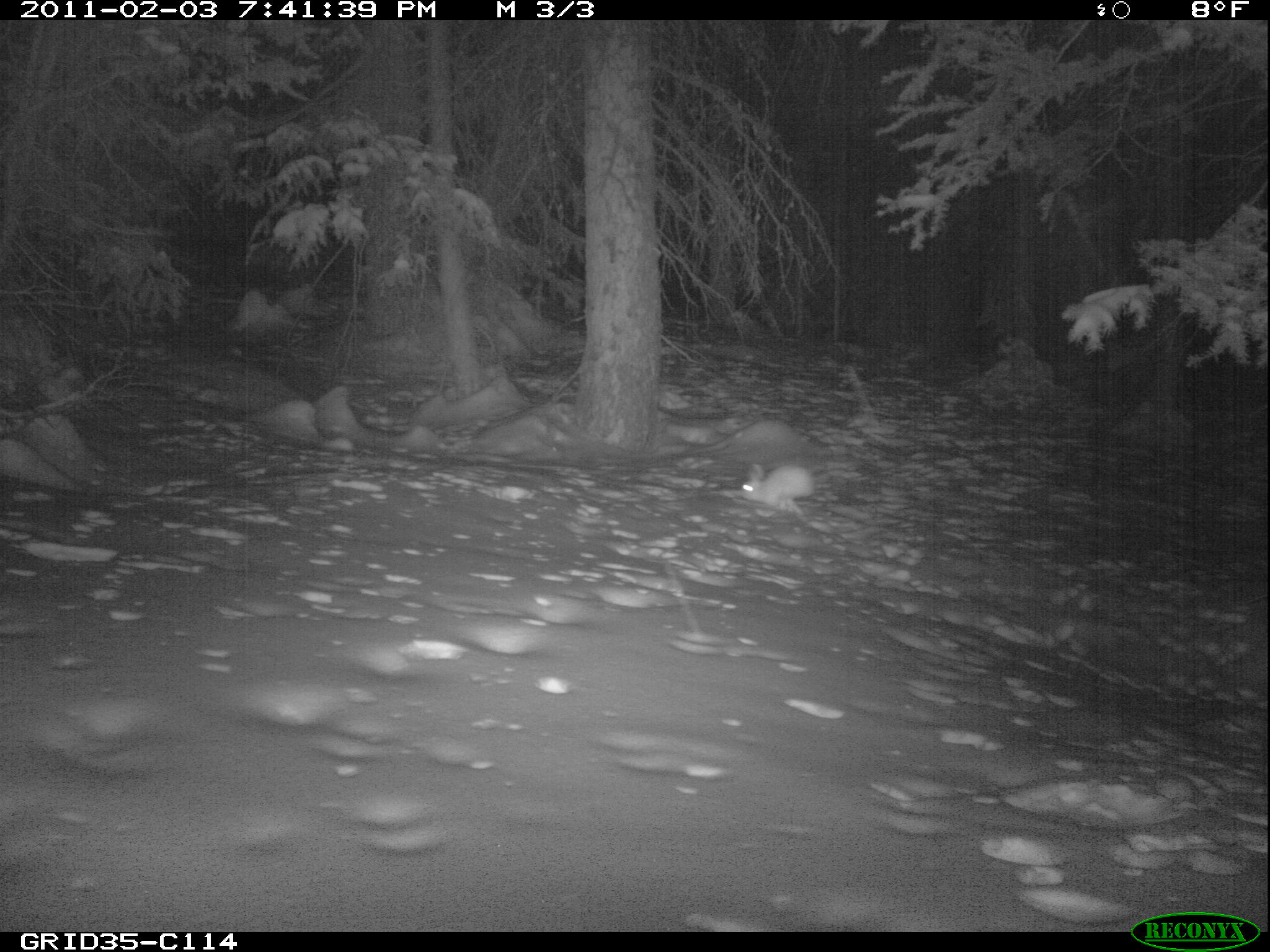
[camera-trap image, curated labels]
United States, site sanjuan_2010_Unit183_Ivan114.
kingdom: Animalia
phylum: Chordata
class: Mammalia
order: Lagomorpha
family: Leporidae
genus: Lepus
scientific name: Lepus americanus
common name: snowshoe hare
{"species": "Lepus americanus (snowshoe hare)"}